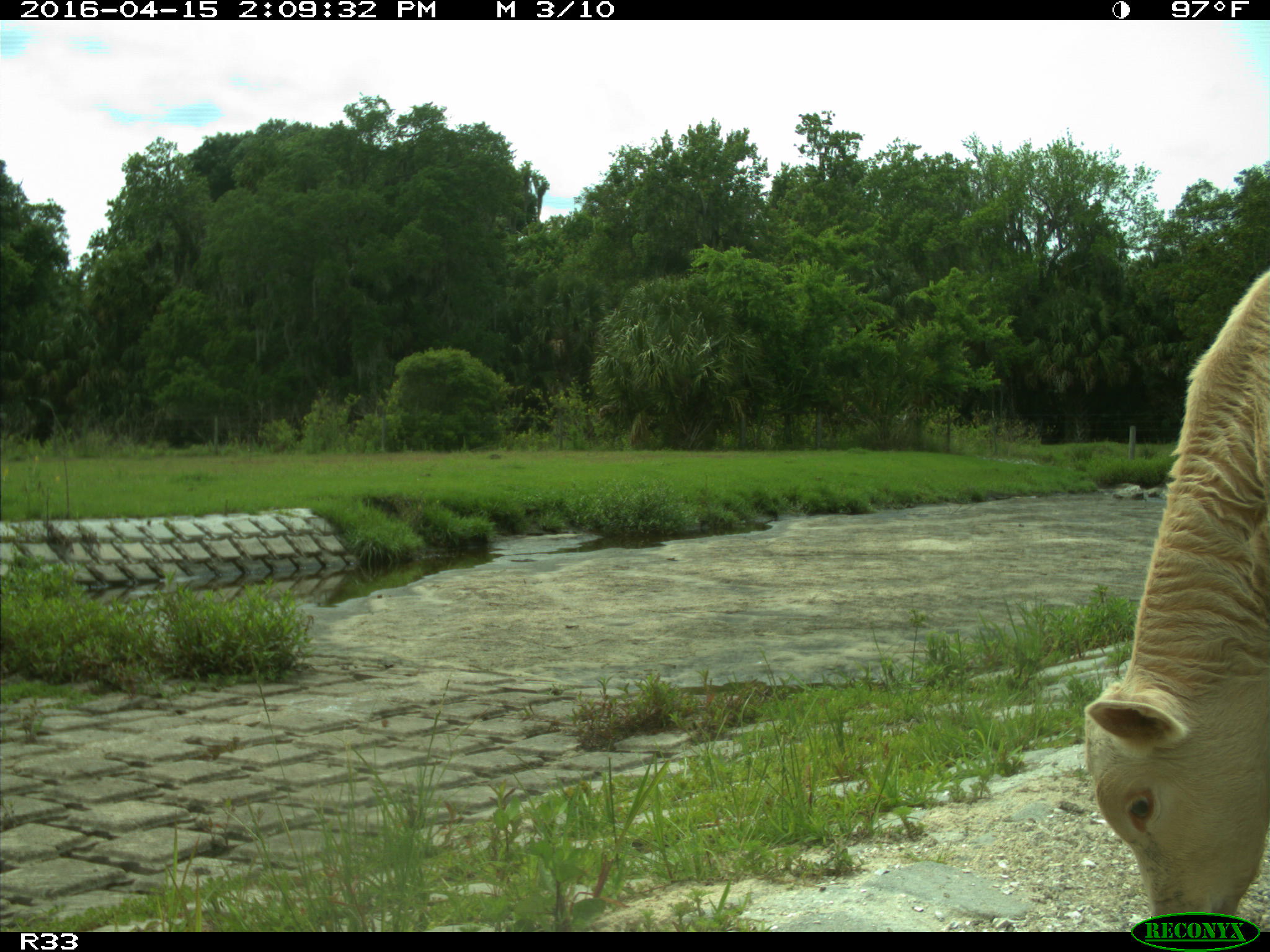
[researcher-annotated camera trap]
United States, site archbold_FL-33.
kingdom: Animalia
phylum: Chordata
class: Mammalia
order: Artiodactyla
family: Bovidae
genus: Bos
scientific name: Bos taurus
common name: domestic cow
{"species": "Bos taurus (domestic cow)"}